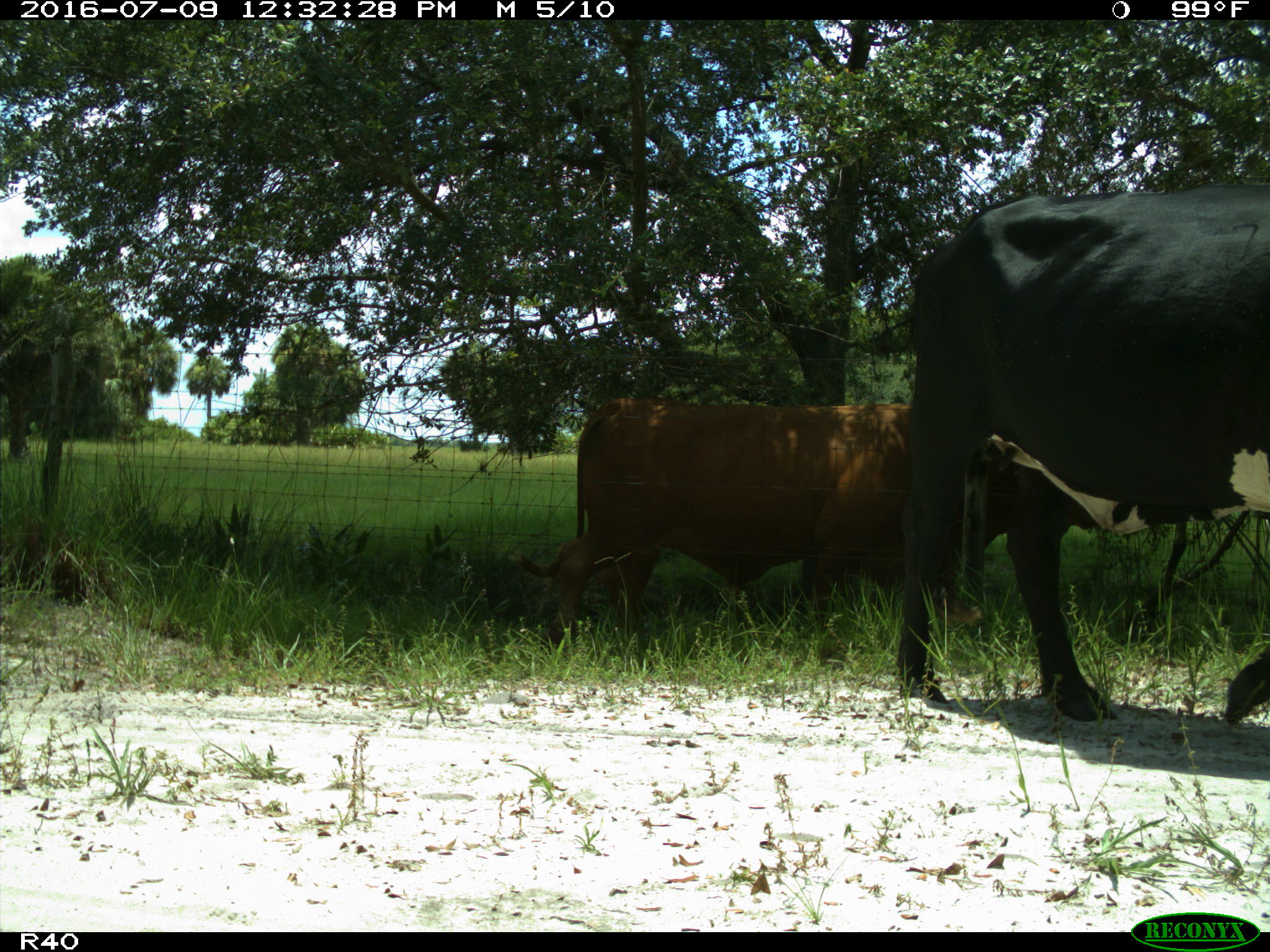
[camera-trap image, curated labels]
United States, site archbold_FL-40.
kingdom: Animalia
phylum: Chordata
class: Mammalia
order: Artiodactyla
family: Bovidae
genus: Bos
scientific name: Bos taurus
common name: domestic cow